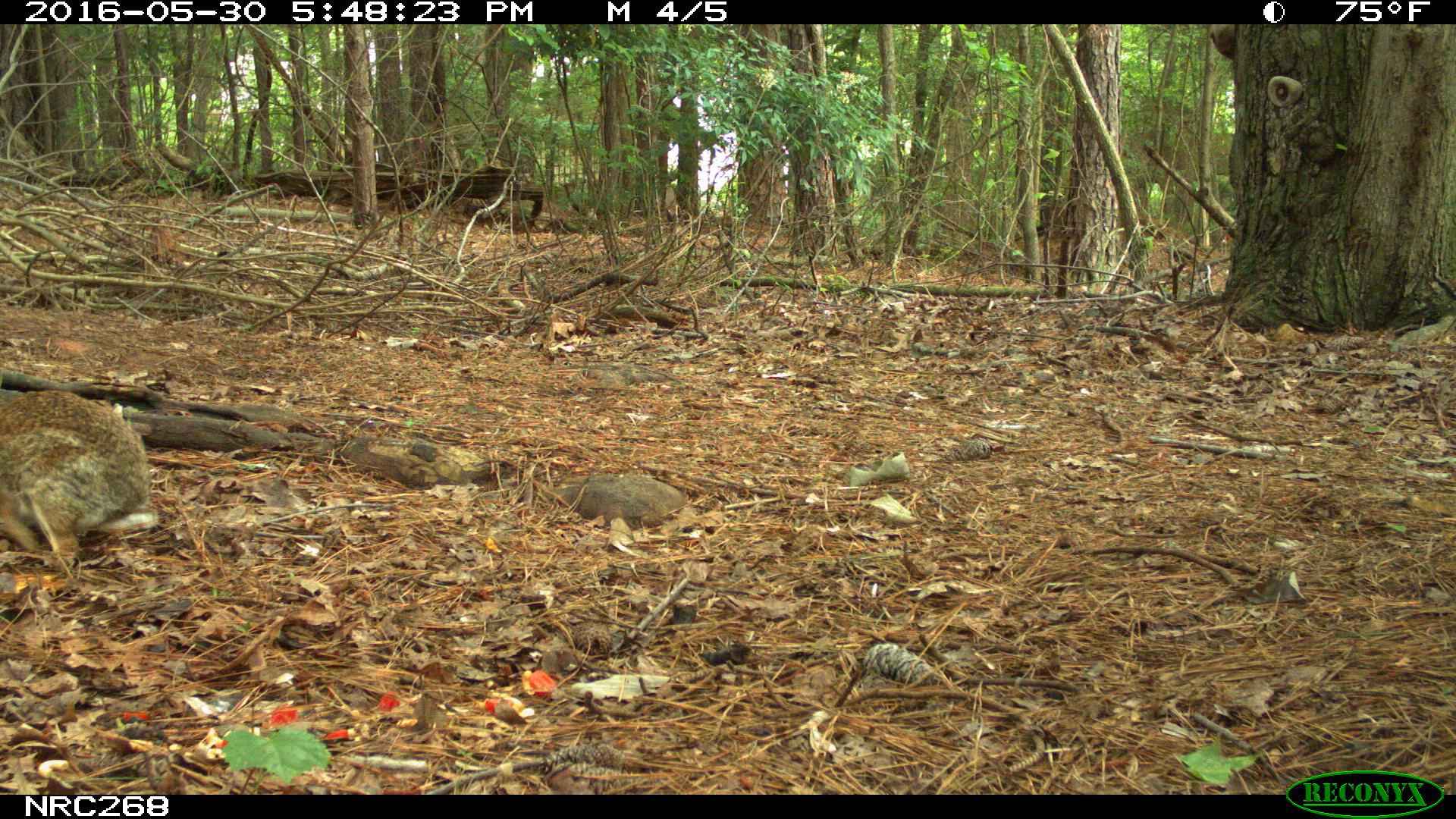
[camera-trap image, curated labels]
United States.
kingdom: Animalia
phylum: Chordata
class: Mammalia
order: Lagomorpha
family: Leporidae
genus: Sylvilagus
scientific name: Sylvilagus floridanus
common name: eastern cottontail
Eastern Cottontail (Sylvilagus floridanus).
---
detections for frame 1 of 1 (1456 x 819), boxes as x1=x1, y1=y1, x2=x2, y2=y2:
Eastern Cottontail: x1=0, y1=383, x2=172, y2=553